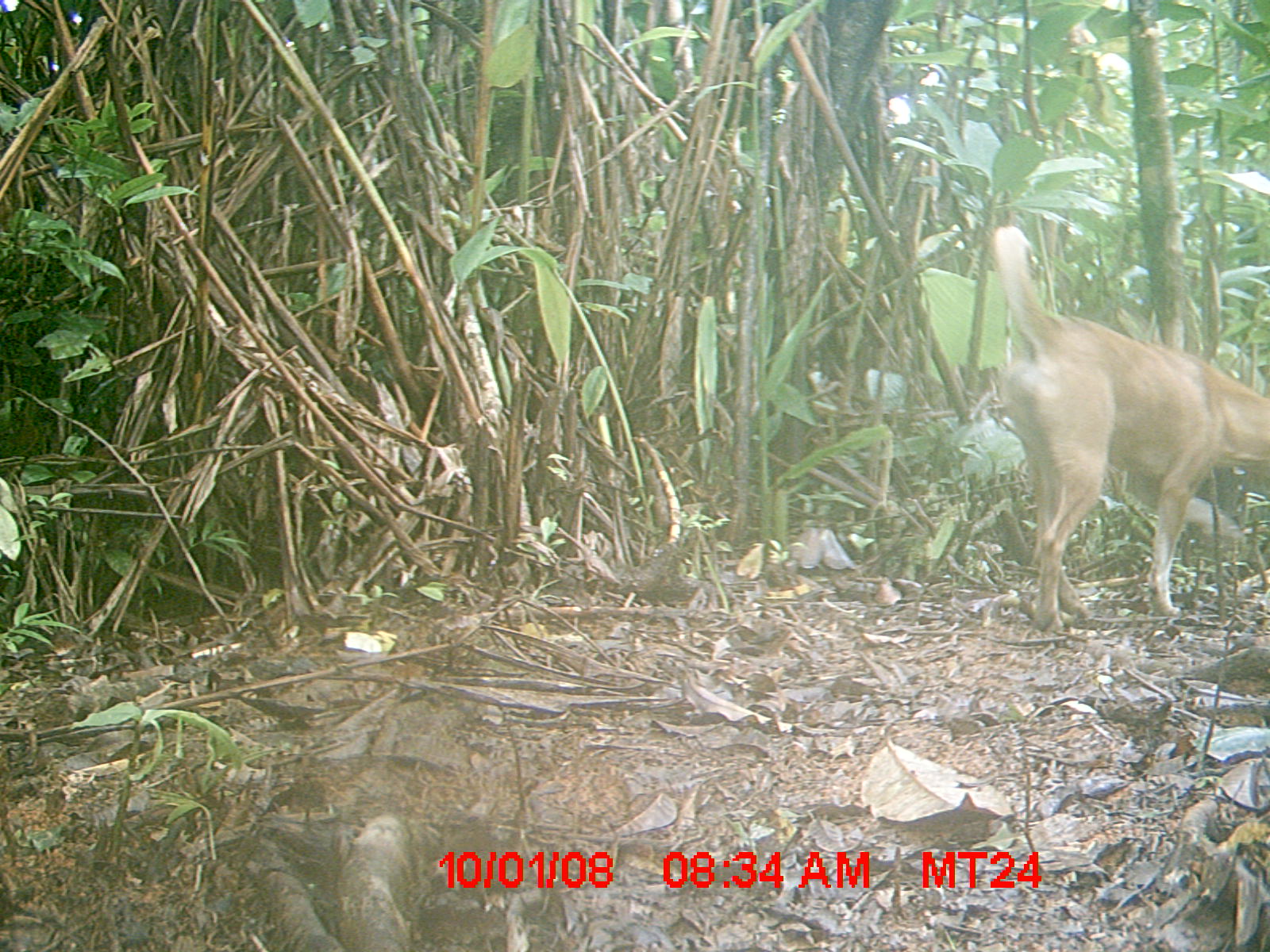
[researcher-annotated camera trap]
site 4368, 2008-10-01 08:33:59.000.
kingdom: Animalia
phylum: Chordata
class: Mammalia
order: Carnivora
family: Canidae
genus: Canis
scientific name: Canis familiaris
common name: domestic dog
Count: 2.